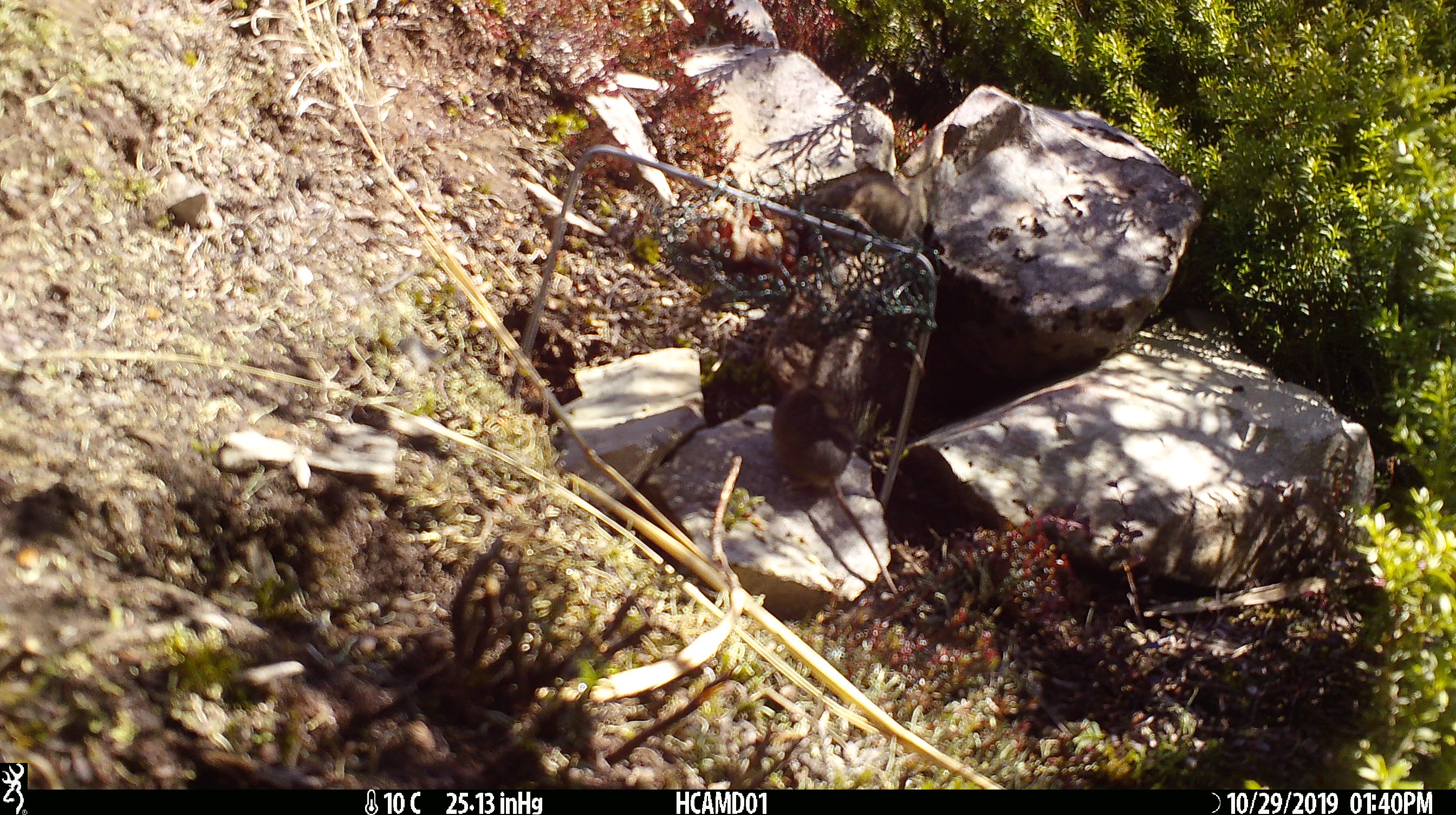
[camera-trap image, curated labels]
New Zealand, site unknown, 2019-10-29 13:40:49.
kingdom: Animalia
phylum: Chordata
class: Mammalia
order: Rodentia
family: Muridae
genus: Mus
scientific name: Mus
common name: mouse